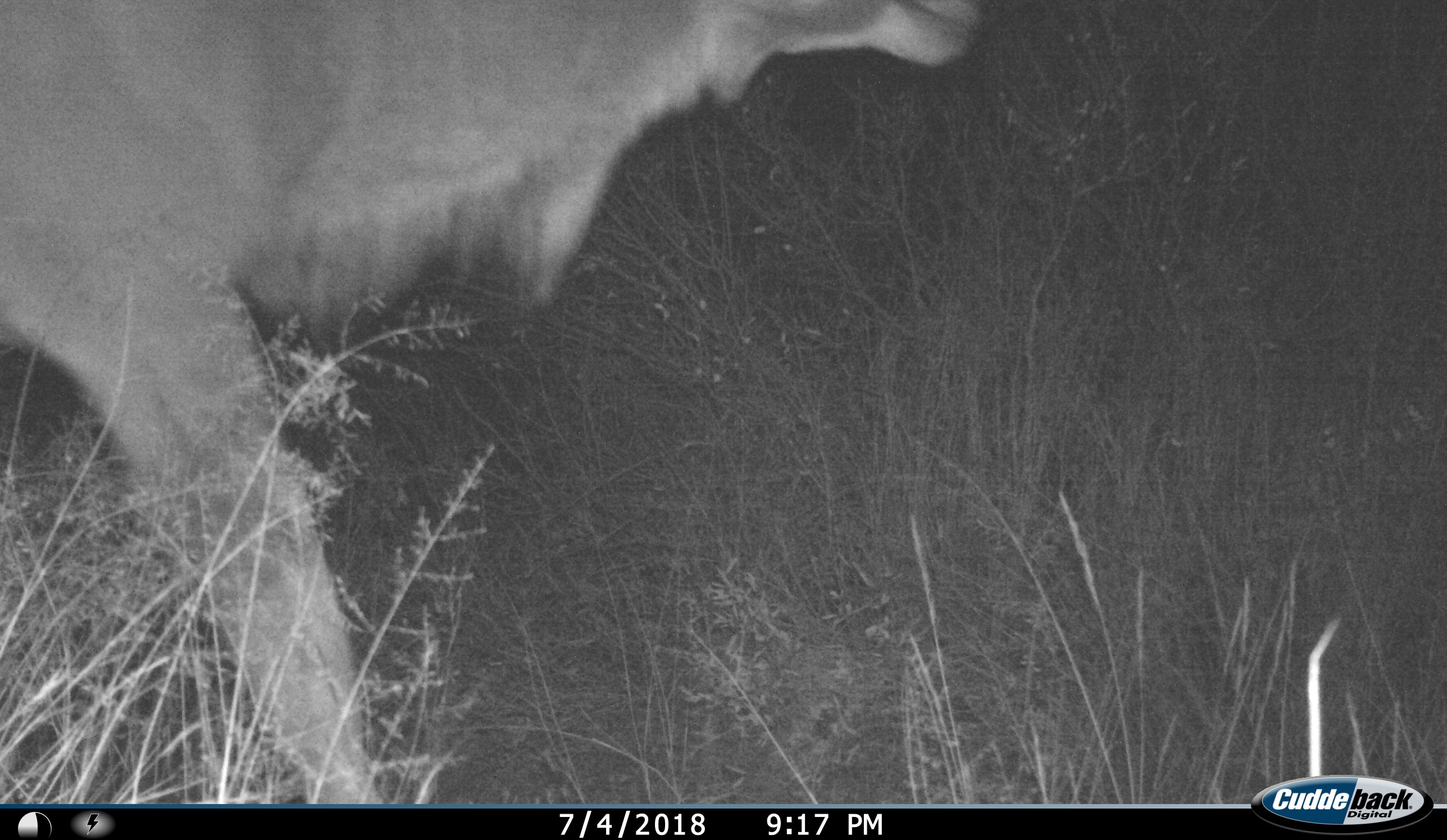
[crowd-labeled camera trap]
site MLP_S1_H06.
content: unidentified animal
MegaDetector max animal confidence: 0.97